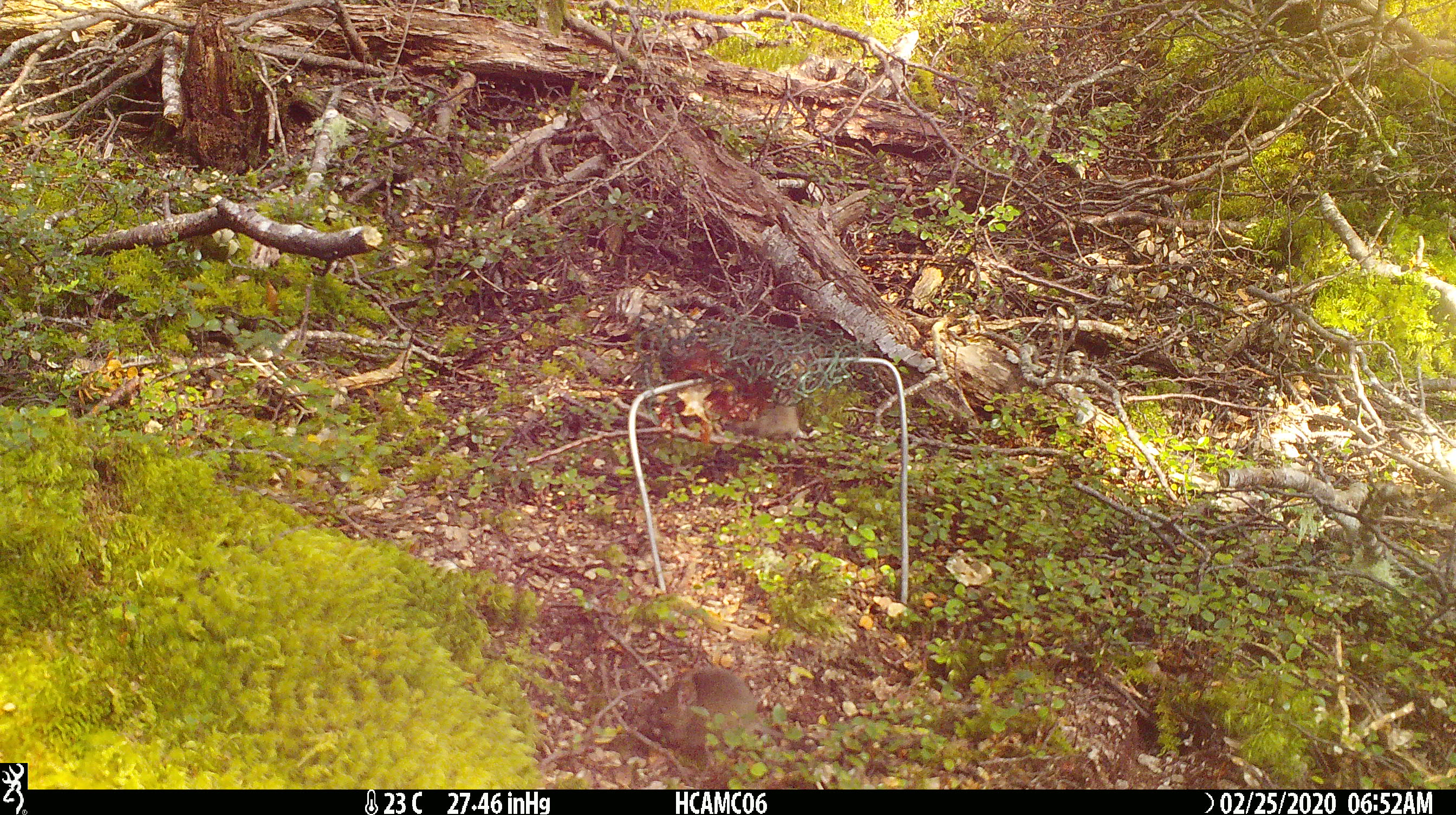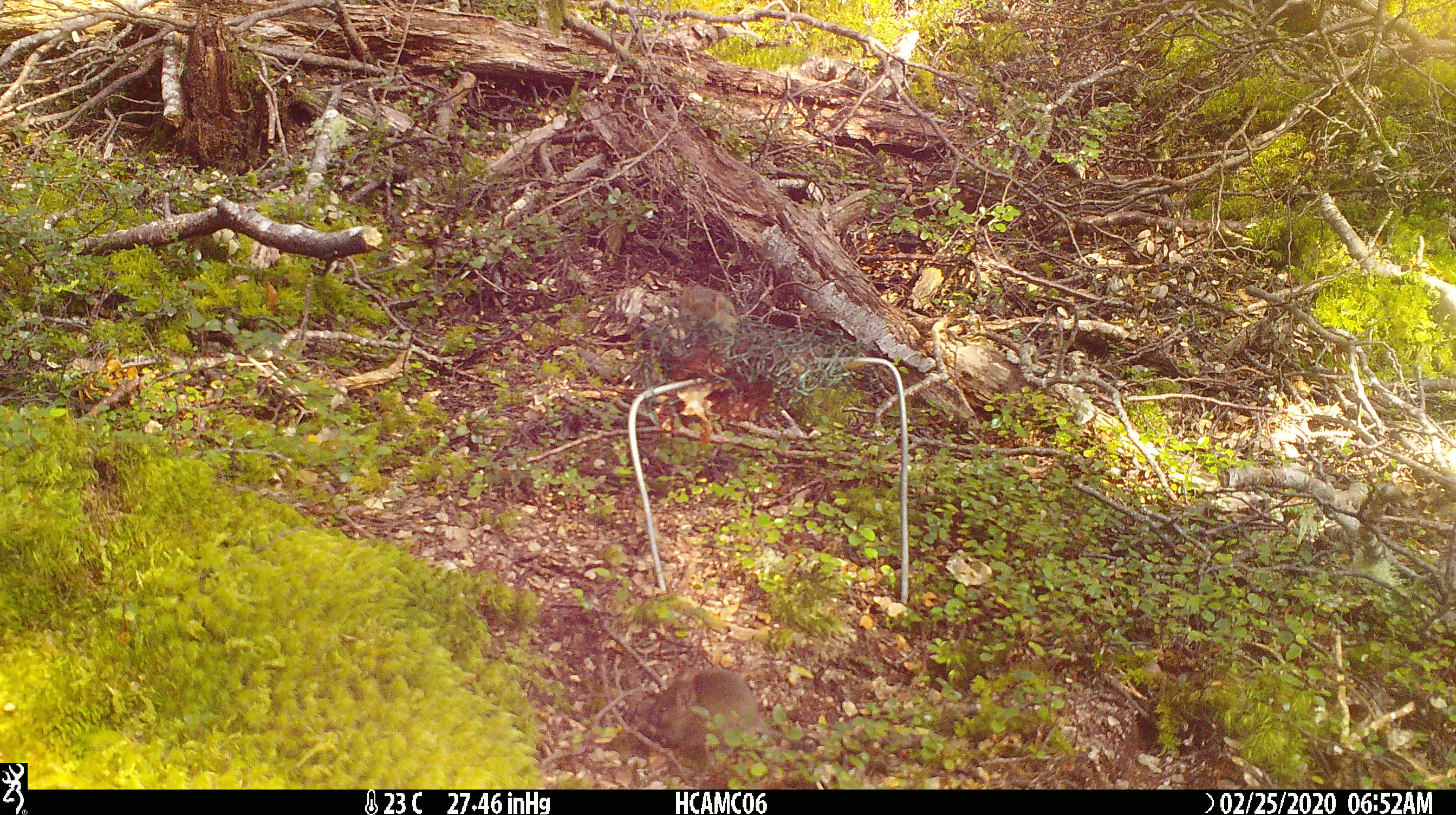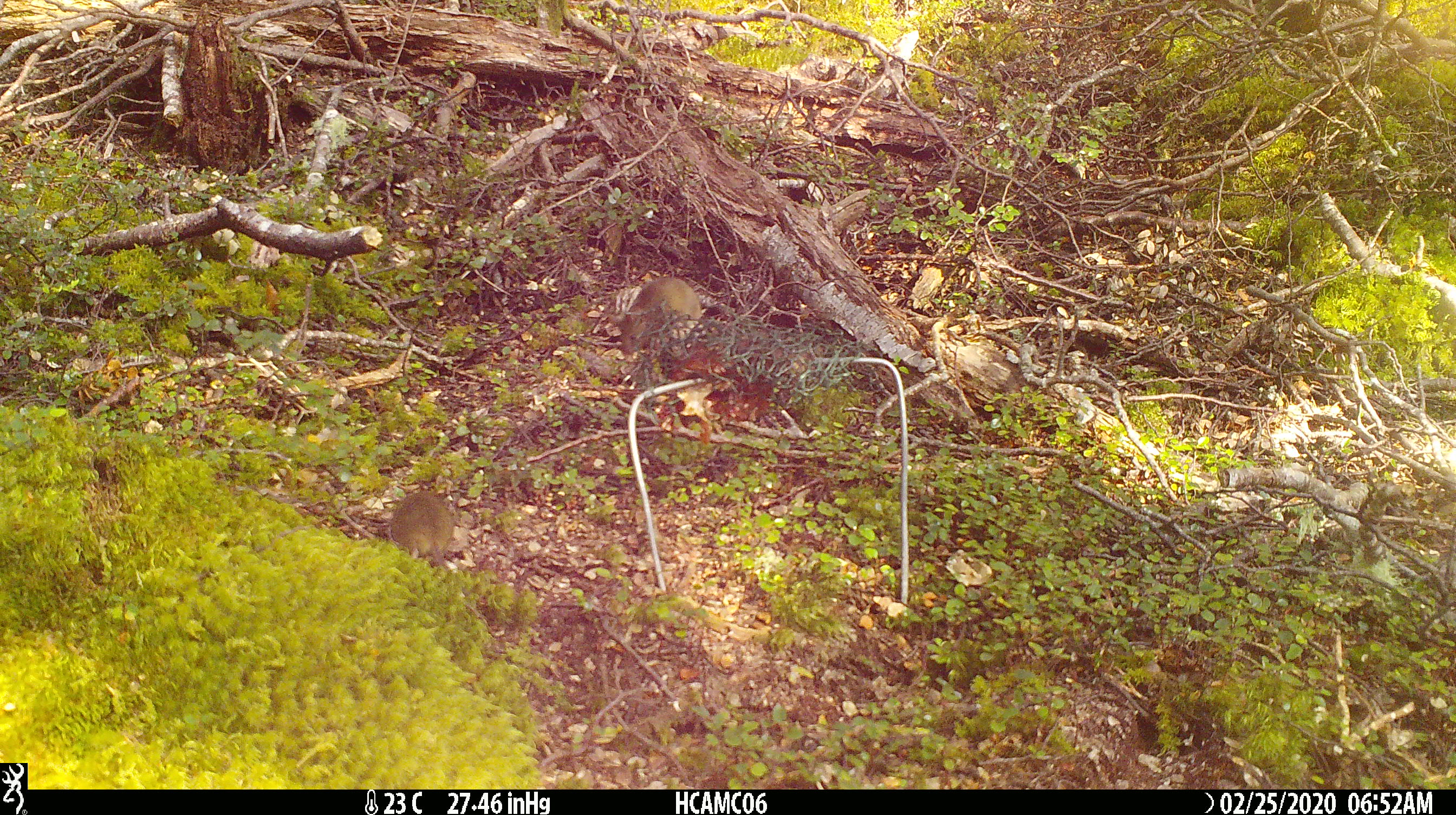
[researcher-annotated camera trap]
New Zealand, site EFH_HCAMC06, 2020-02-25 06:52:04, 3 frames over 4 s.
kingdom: Animalia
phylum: Chordata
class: Mammalia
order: Rodentia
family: Muridae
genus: Mus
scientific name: Mus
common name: mouse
Mouse (Mus).